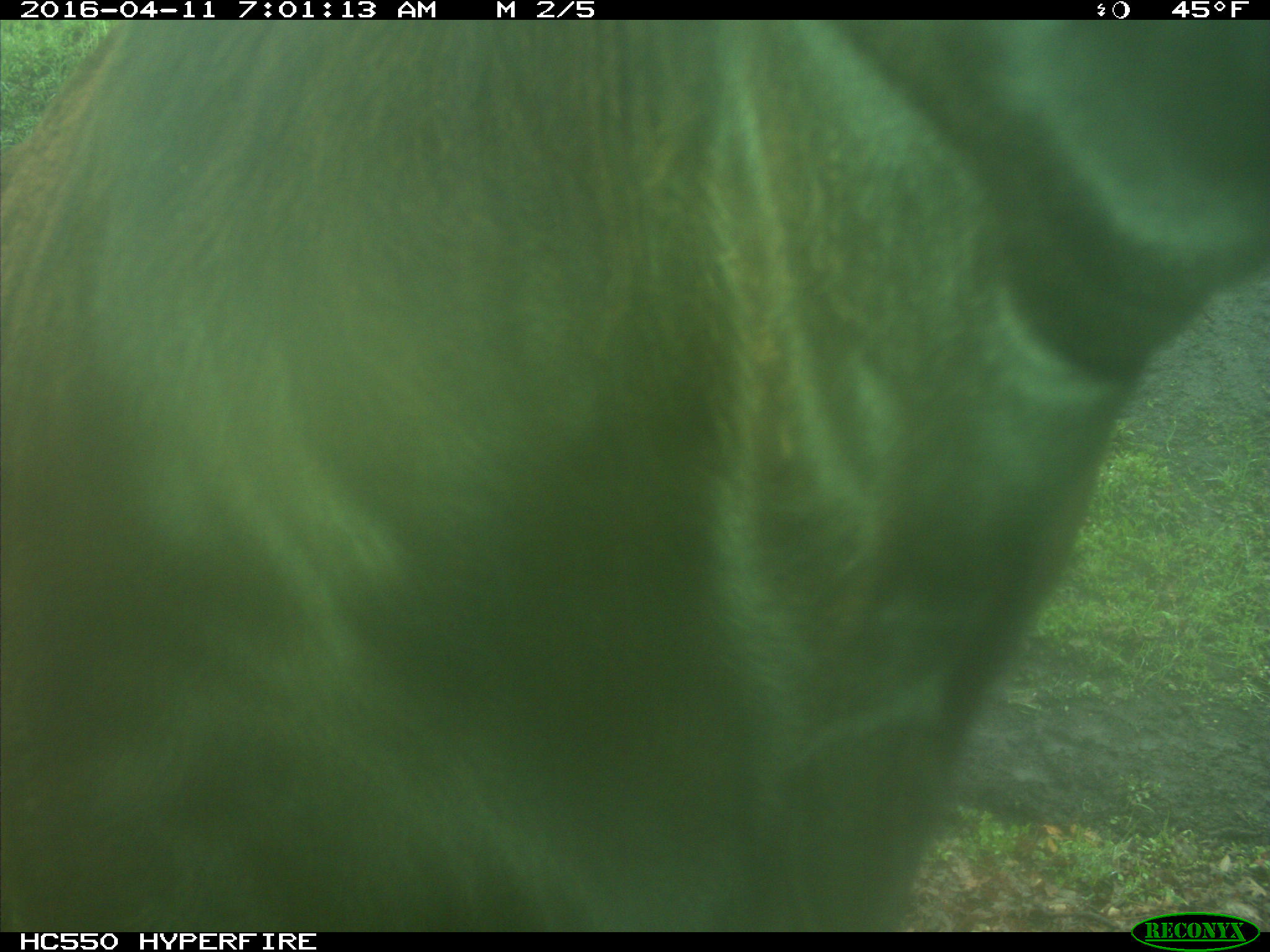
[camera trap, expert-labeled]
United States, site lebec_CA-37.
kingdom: Animalia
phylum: Chordata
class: Mammalia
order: Artiodactyla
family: Bovidae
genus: Bos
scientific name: Bos taurus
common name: domestic cow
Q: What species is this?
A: Bos taurus (domestic cow).